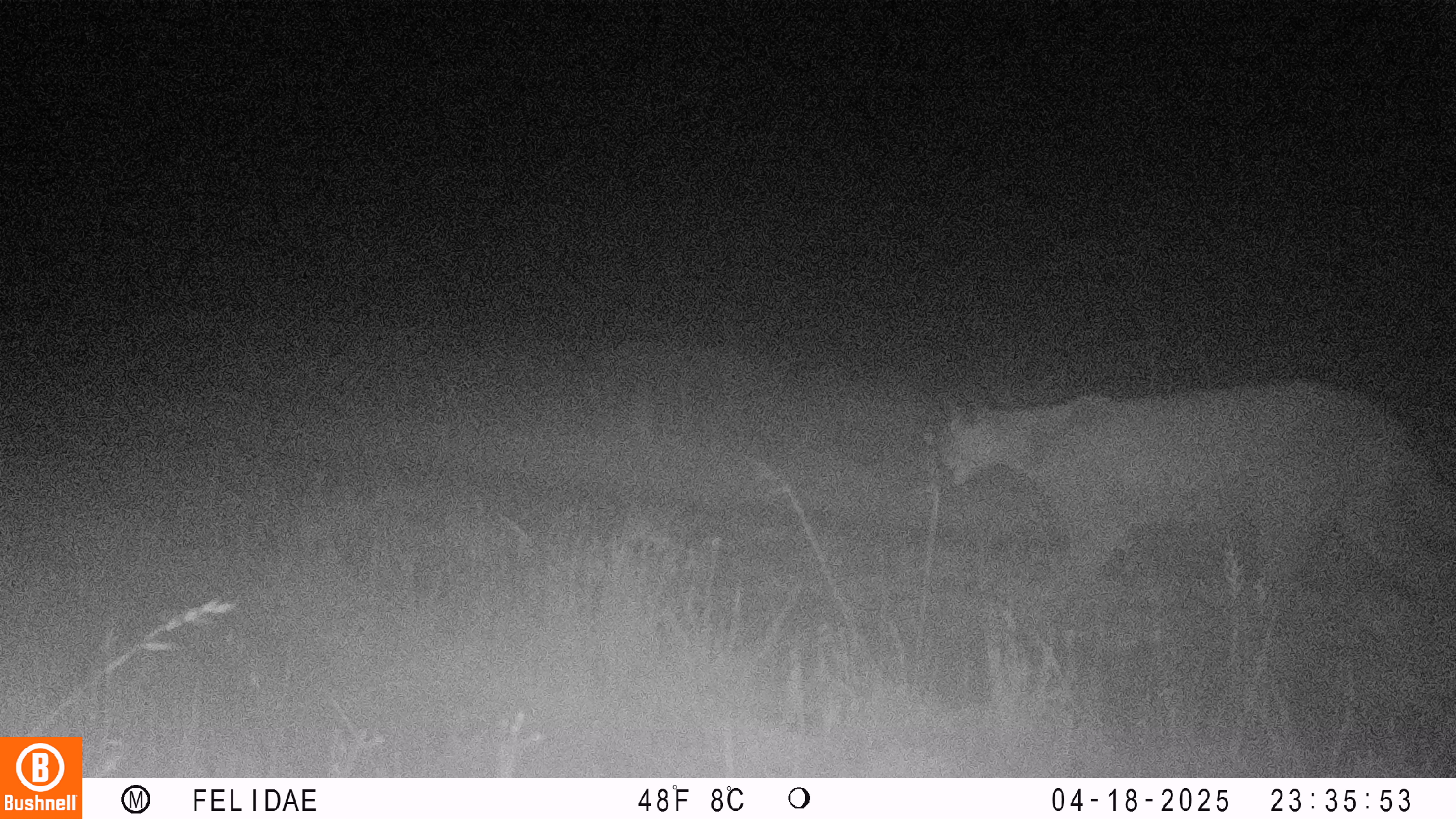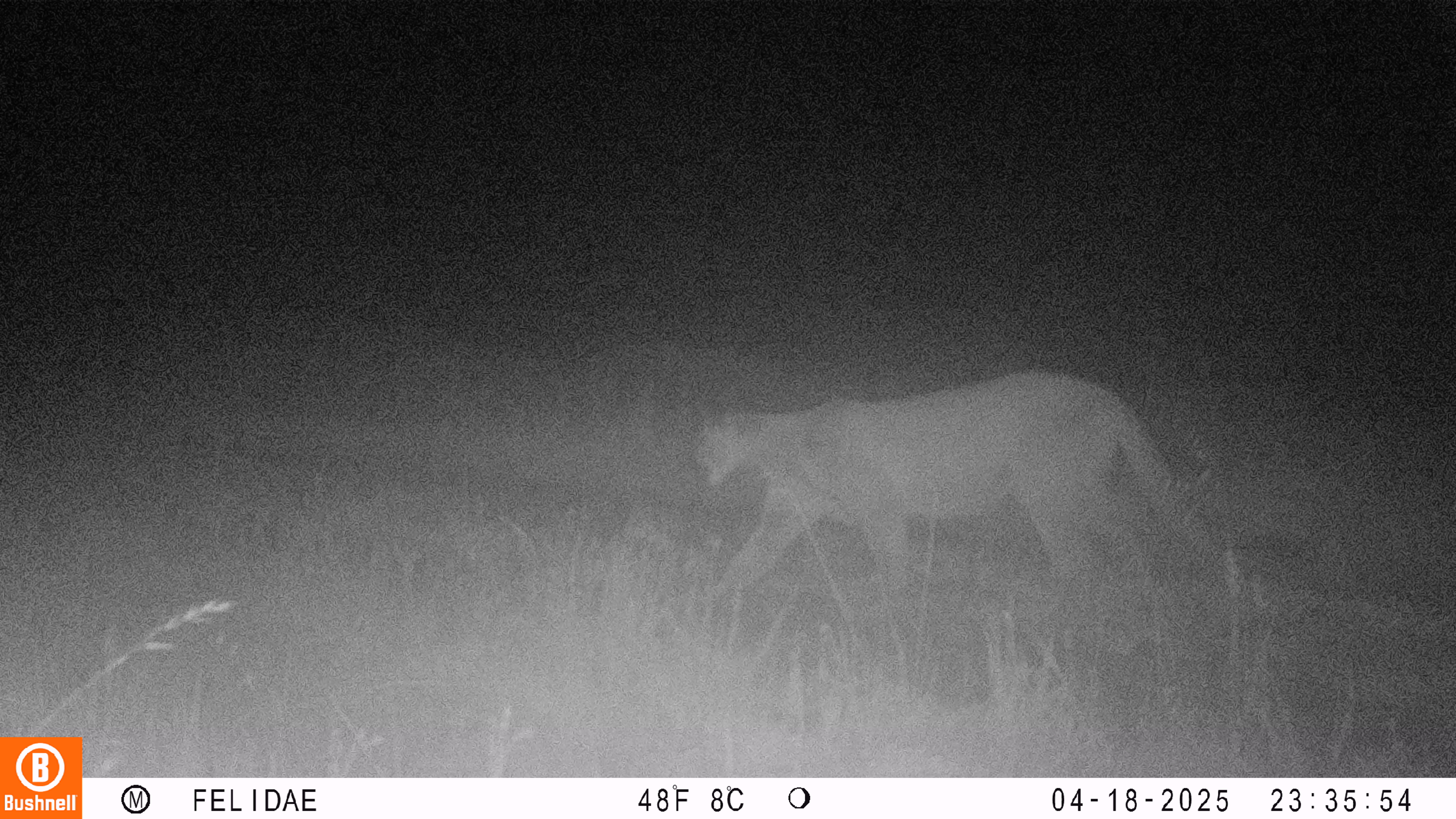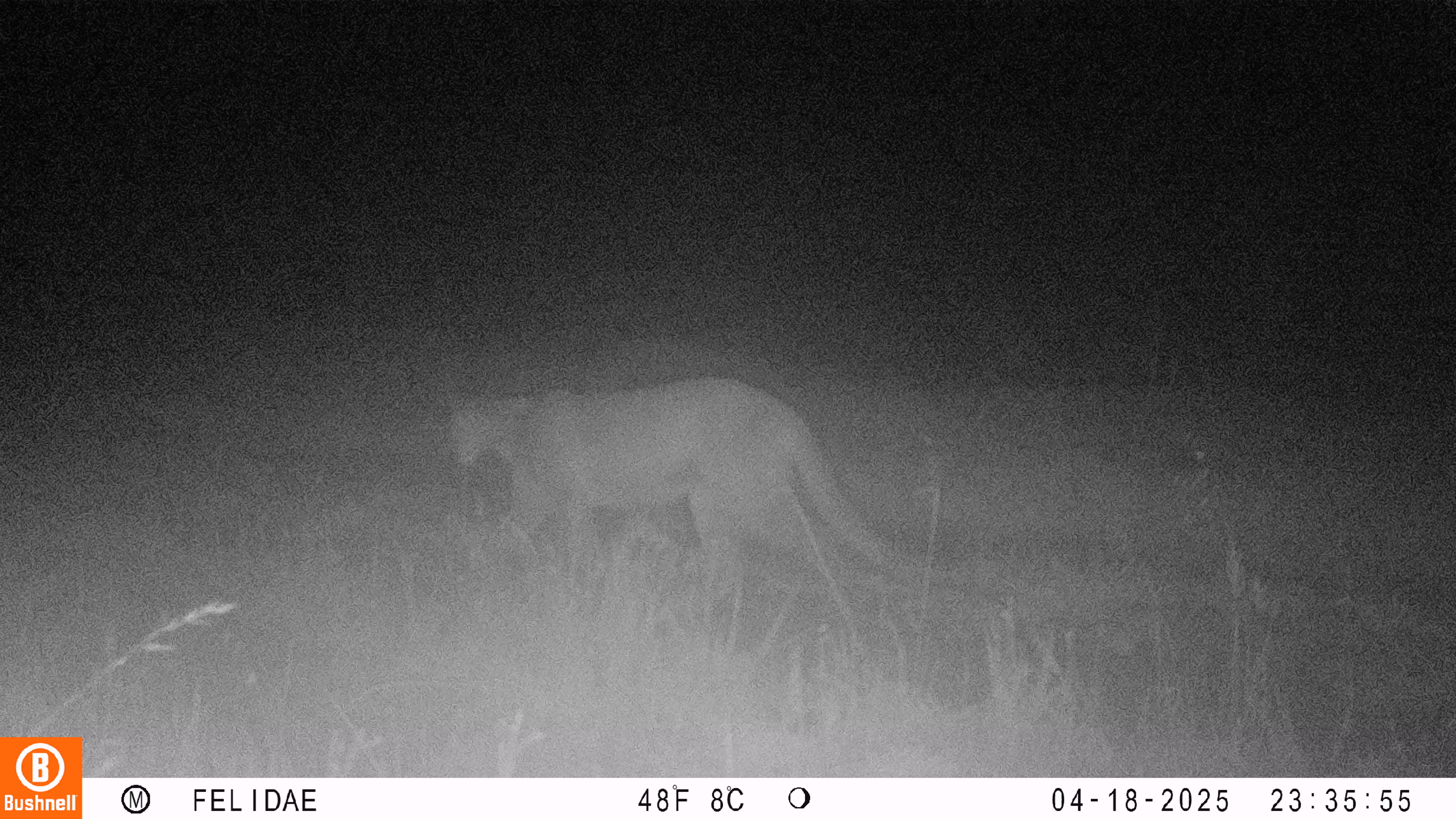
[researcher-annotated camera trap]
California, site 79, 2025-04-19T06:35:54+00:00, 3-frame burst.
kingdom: Animalia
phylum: Chordata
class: Mammalia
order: Carnivora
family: Felidae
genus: Puma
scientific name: Puma concolor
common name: puma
Puma (Puma concolor).